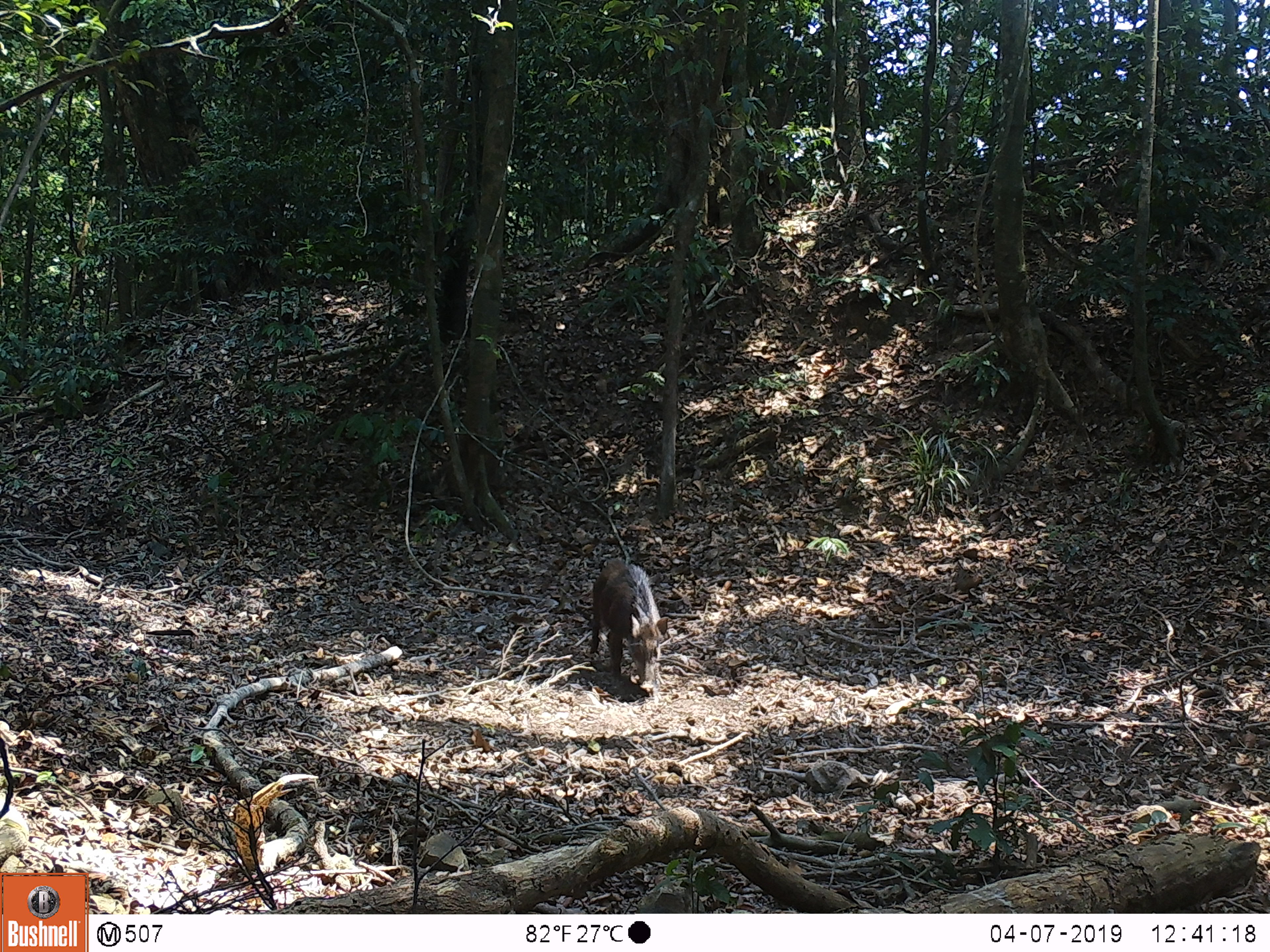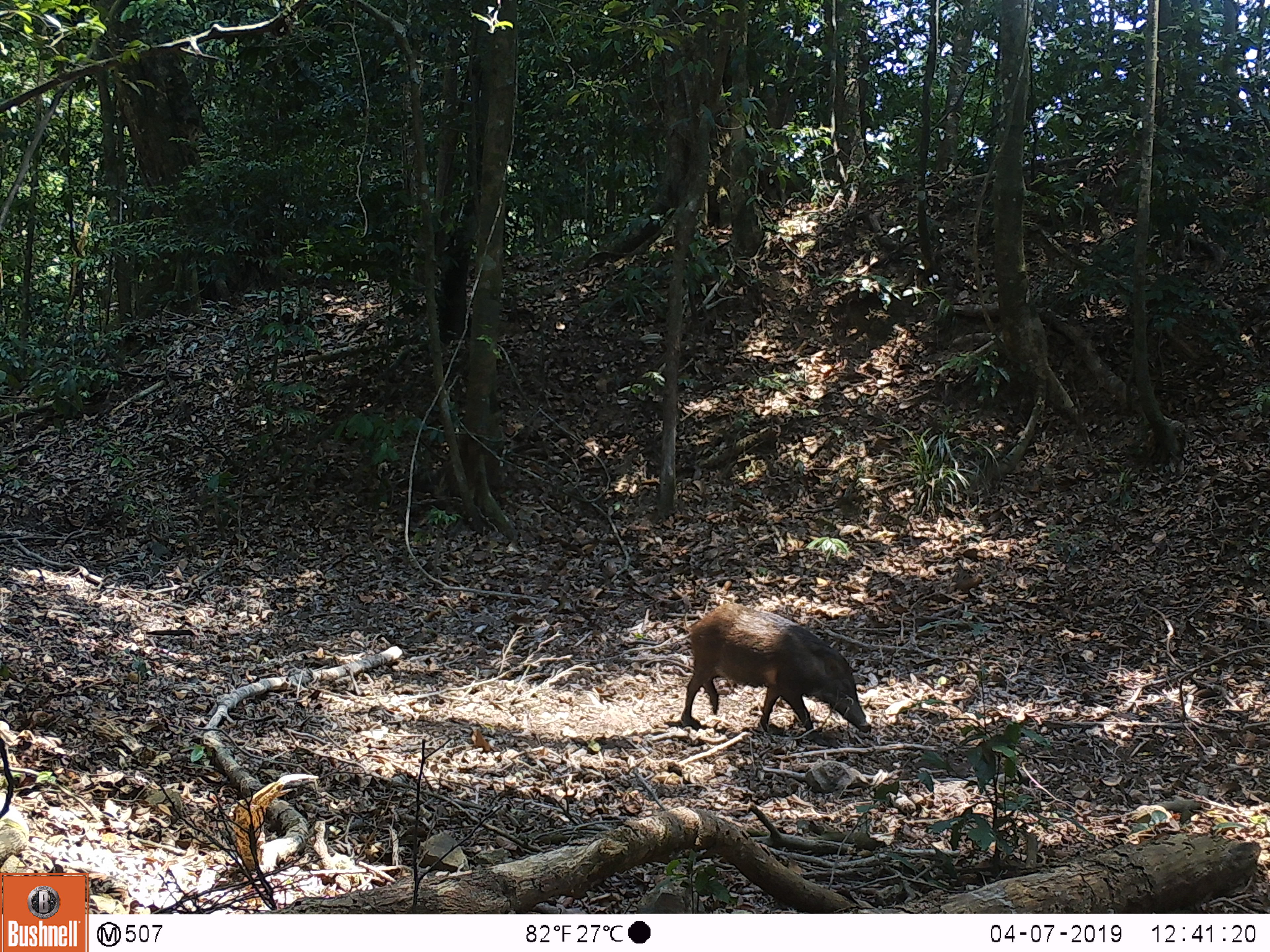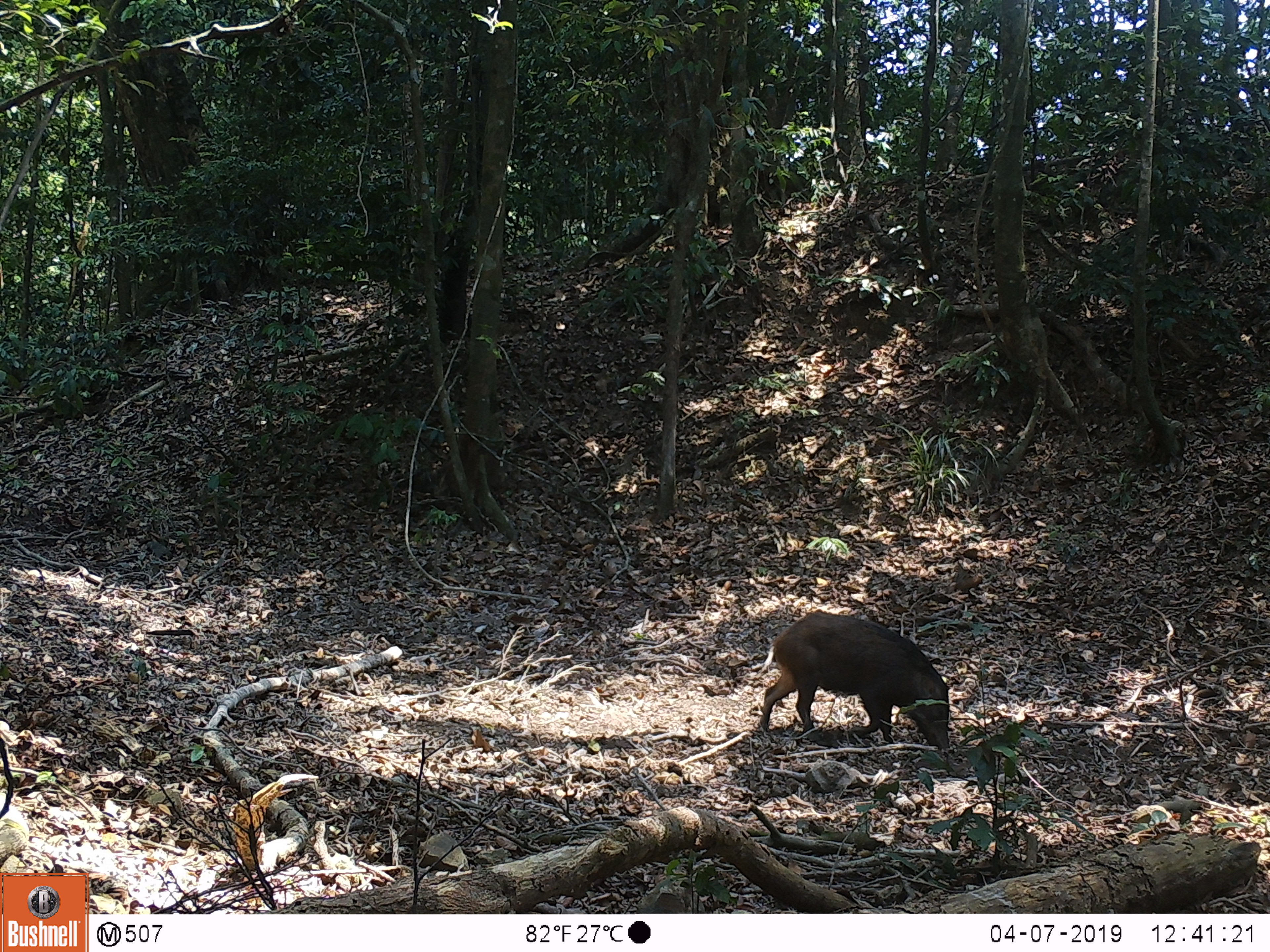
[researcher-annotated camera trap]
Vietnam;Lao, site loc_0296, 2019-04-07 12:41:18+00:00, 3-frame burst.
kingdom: Animalia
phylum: Chordata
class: Mammalia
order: Artiodactyla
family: Suidae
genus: Sus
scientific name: Sus scrofa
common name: eurasian wild pig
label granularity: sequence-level